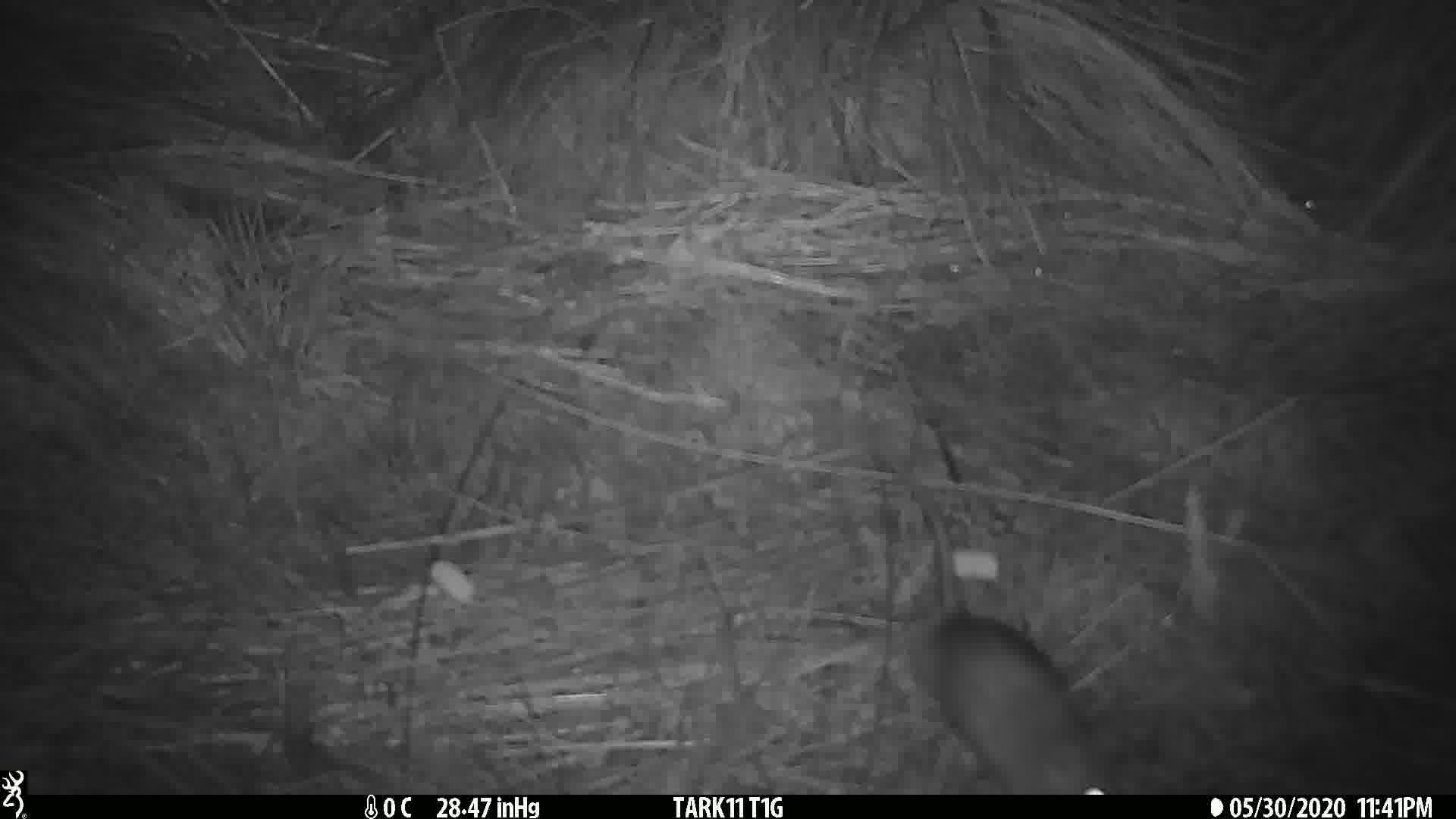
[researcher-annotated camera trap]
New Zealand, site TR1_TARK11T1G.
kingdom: Animalia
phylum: Chordata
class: Mammalia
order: Rodentia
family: Muridae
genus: Rattus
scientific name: Rattus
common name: rat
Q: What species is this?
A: Rat (Rattus).